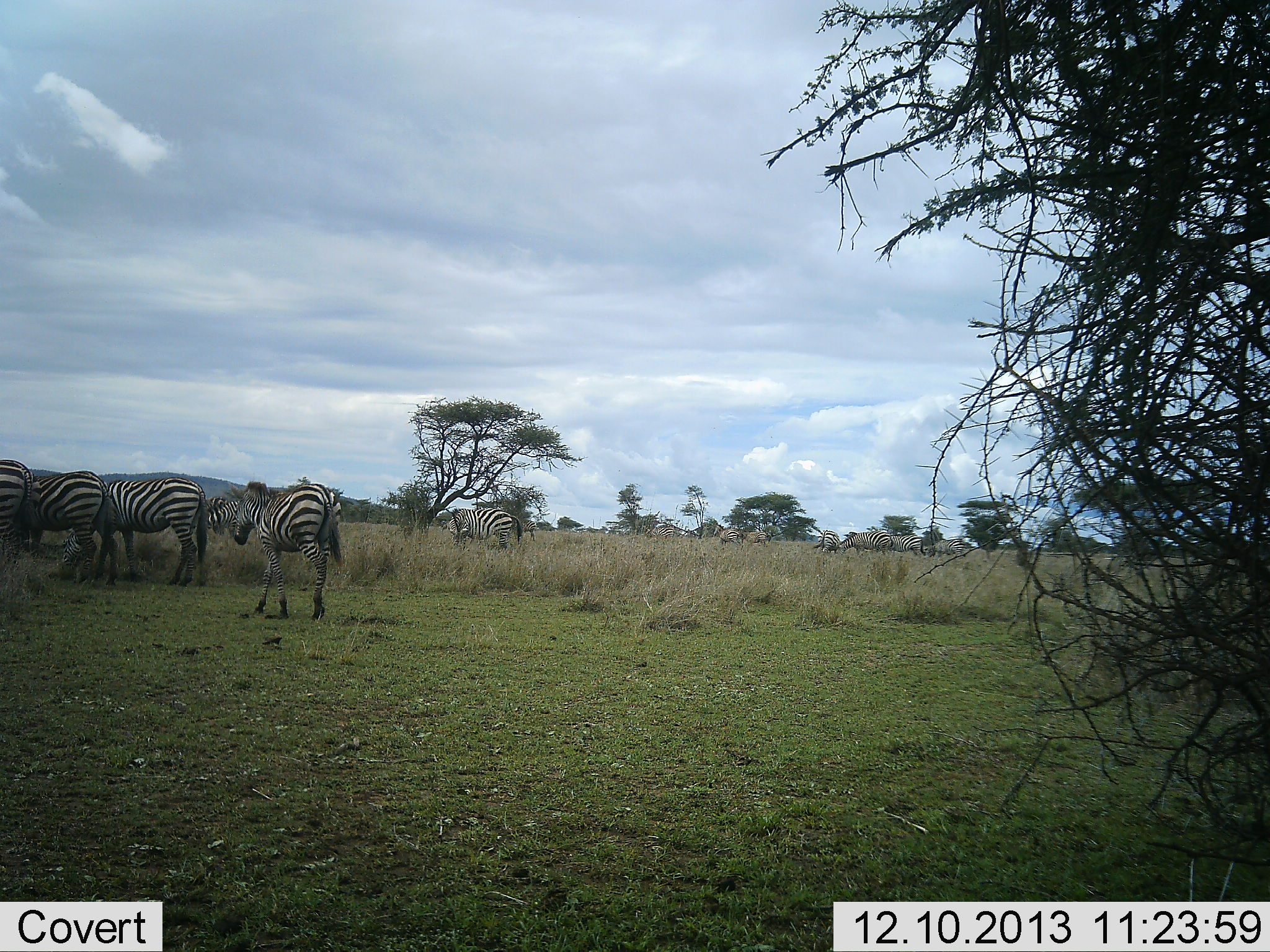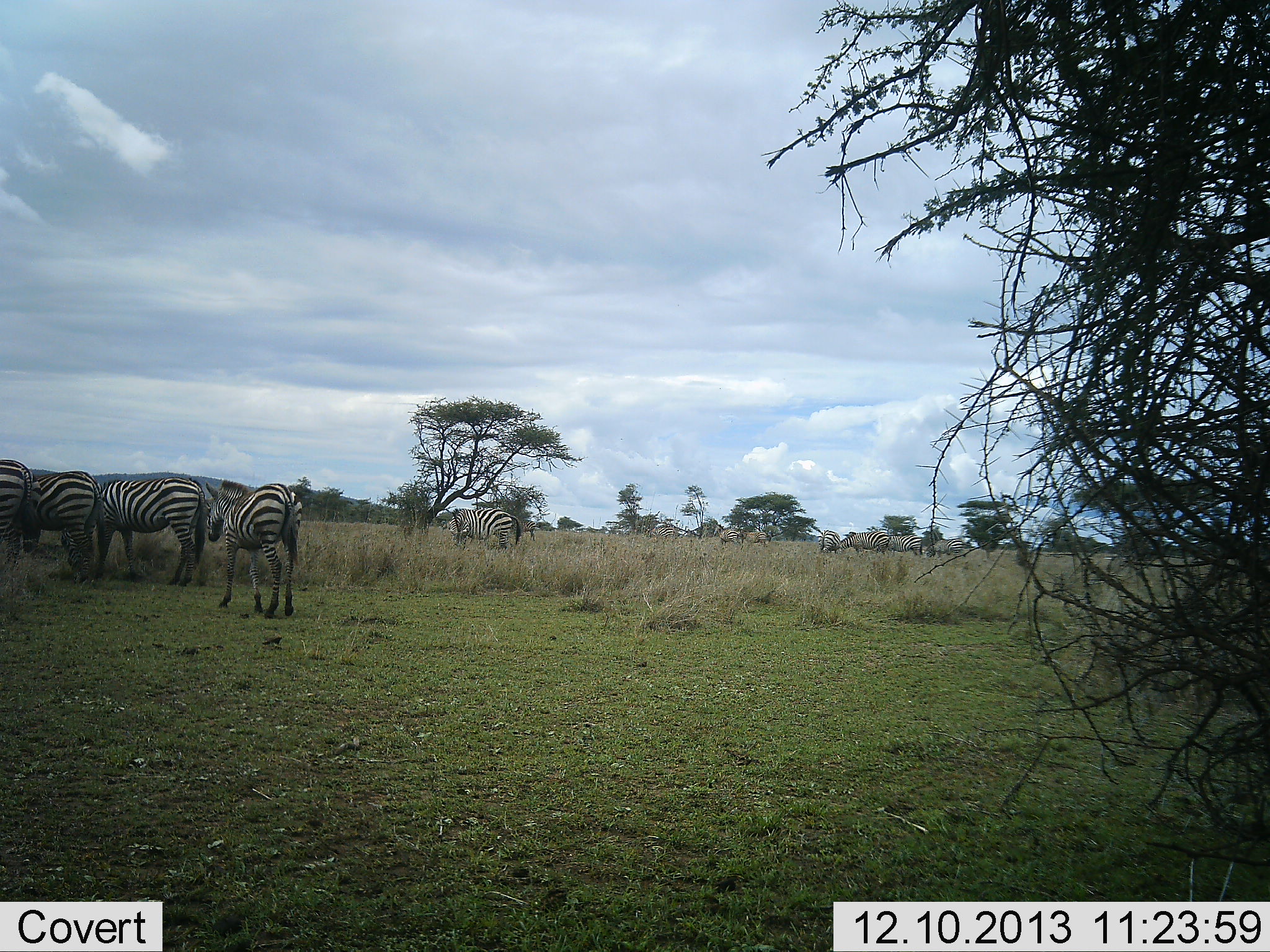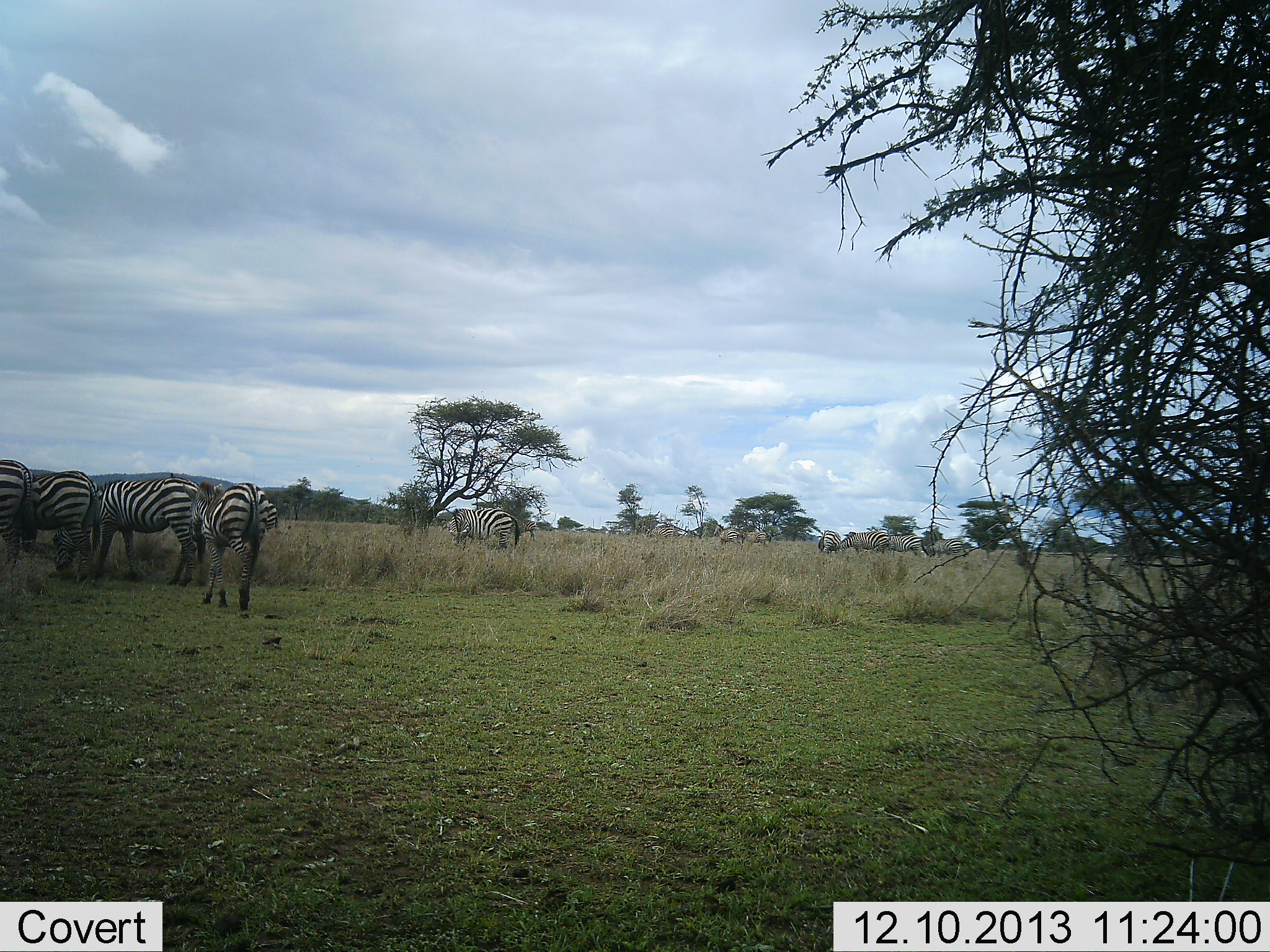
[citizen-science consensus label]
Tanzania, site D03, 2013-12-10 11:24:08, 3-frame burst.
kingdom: Animalia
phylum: Chordata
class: Mammalia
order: Perissodactyla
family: Equidae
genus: Equus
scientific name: Equus quagga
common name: plains zebra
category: zebra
Zebra (plains zebra) (Equus quagga), count 10. Behavior (volunteer vote fractions): standing 68%, resting 5%, moving 51%, interacting 8%. Young present (vote fraction): 5%. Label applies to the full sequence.